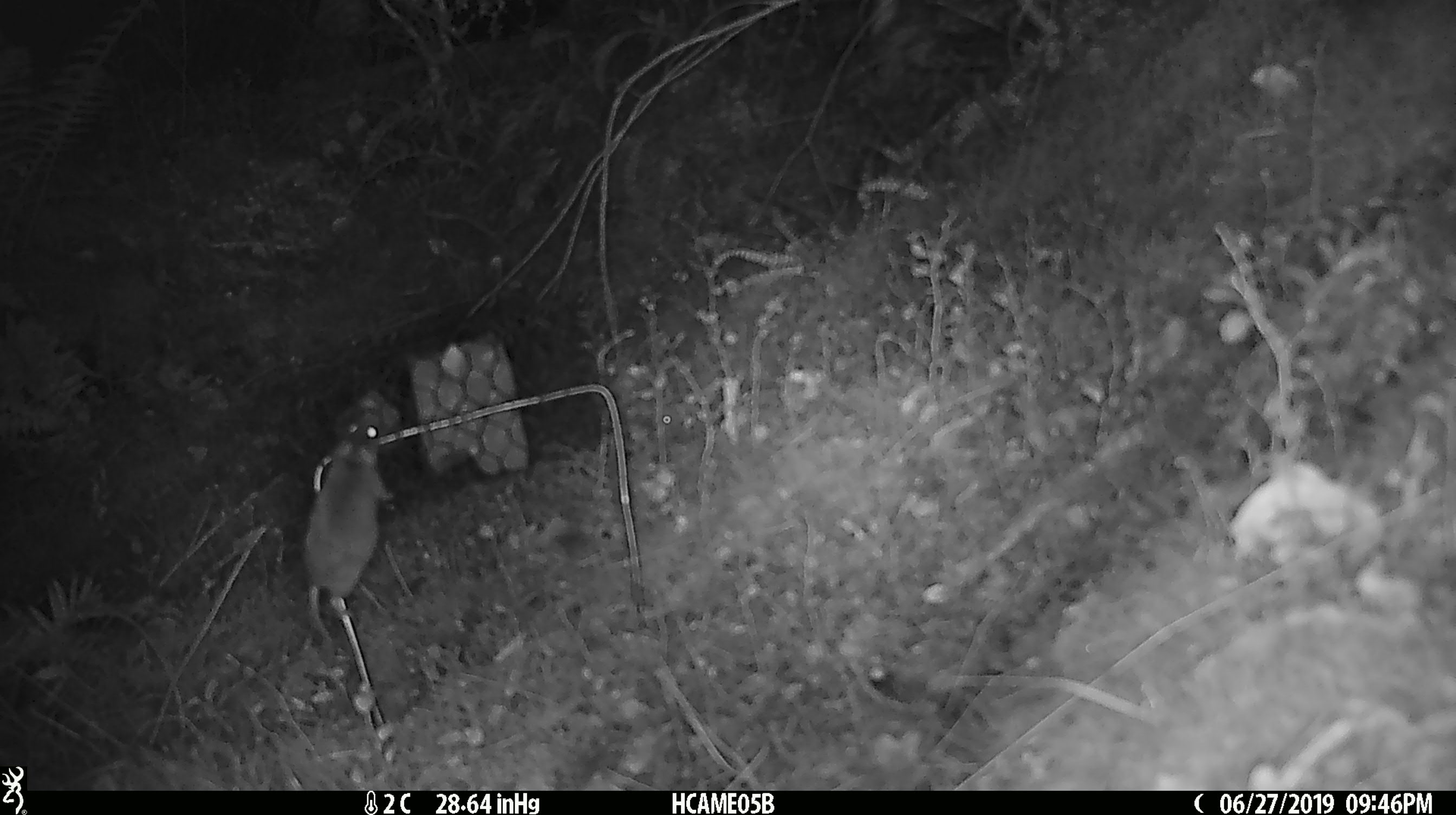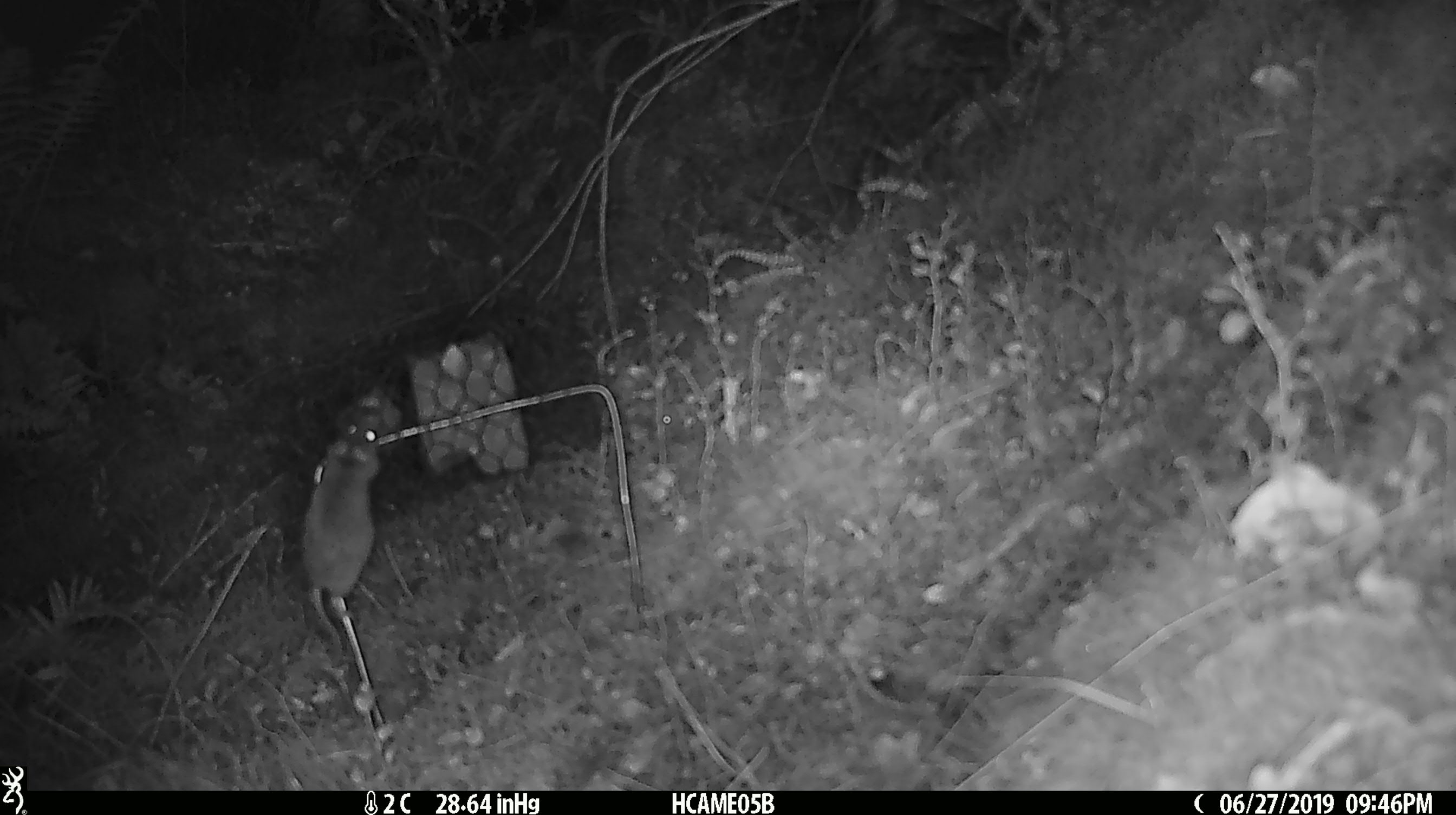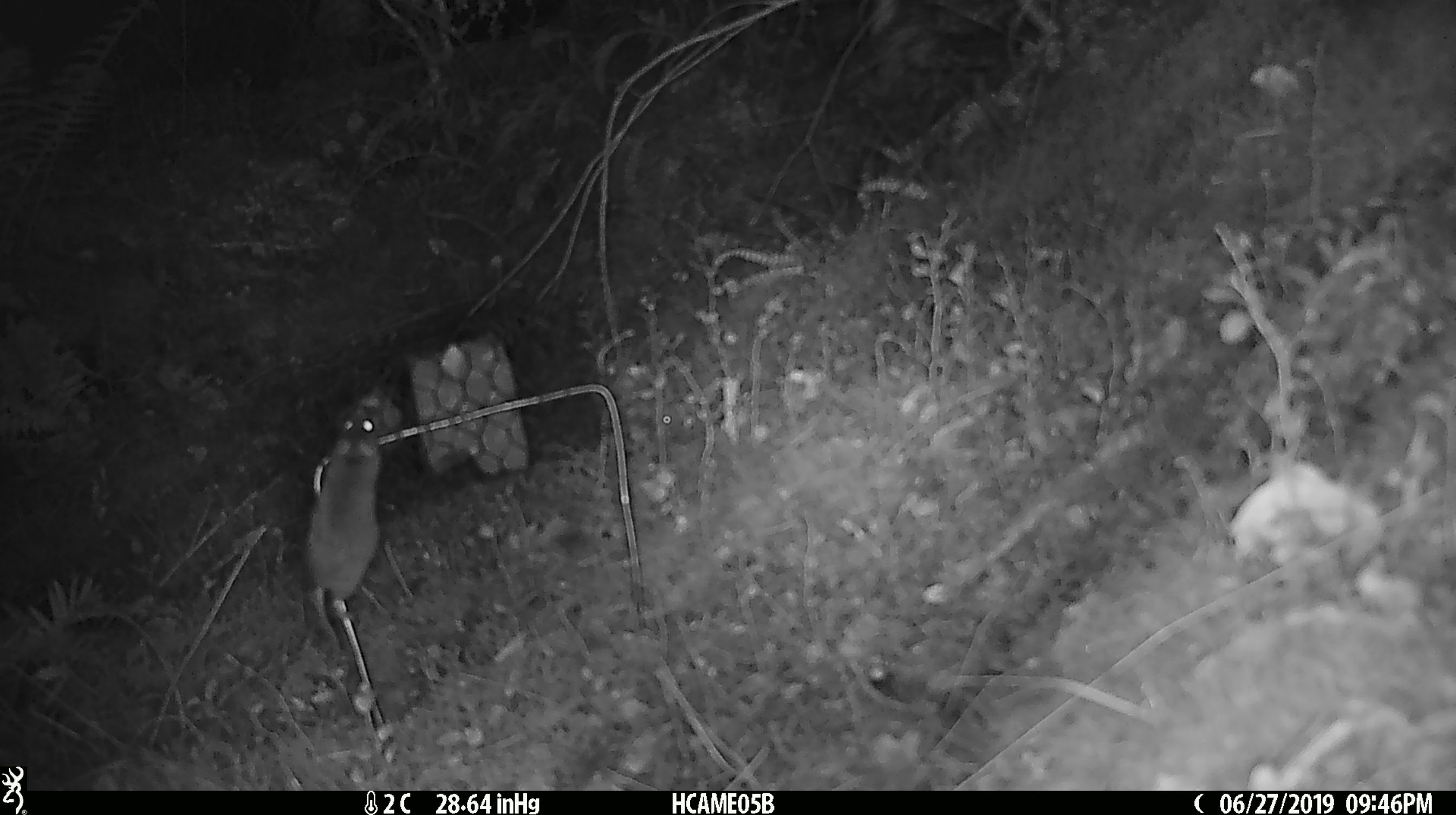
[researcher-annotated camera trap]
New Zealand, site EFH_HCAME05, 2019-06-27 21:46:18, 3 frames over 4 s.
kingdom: Animalia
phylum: Chordata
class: Mammalia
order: Rodentia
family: Muridae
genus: Mus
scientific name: Mus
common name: mouse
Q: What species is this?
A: Mouse (Mus).